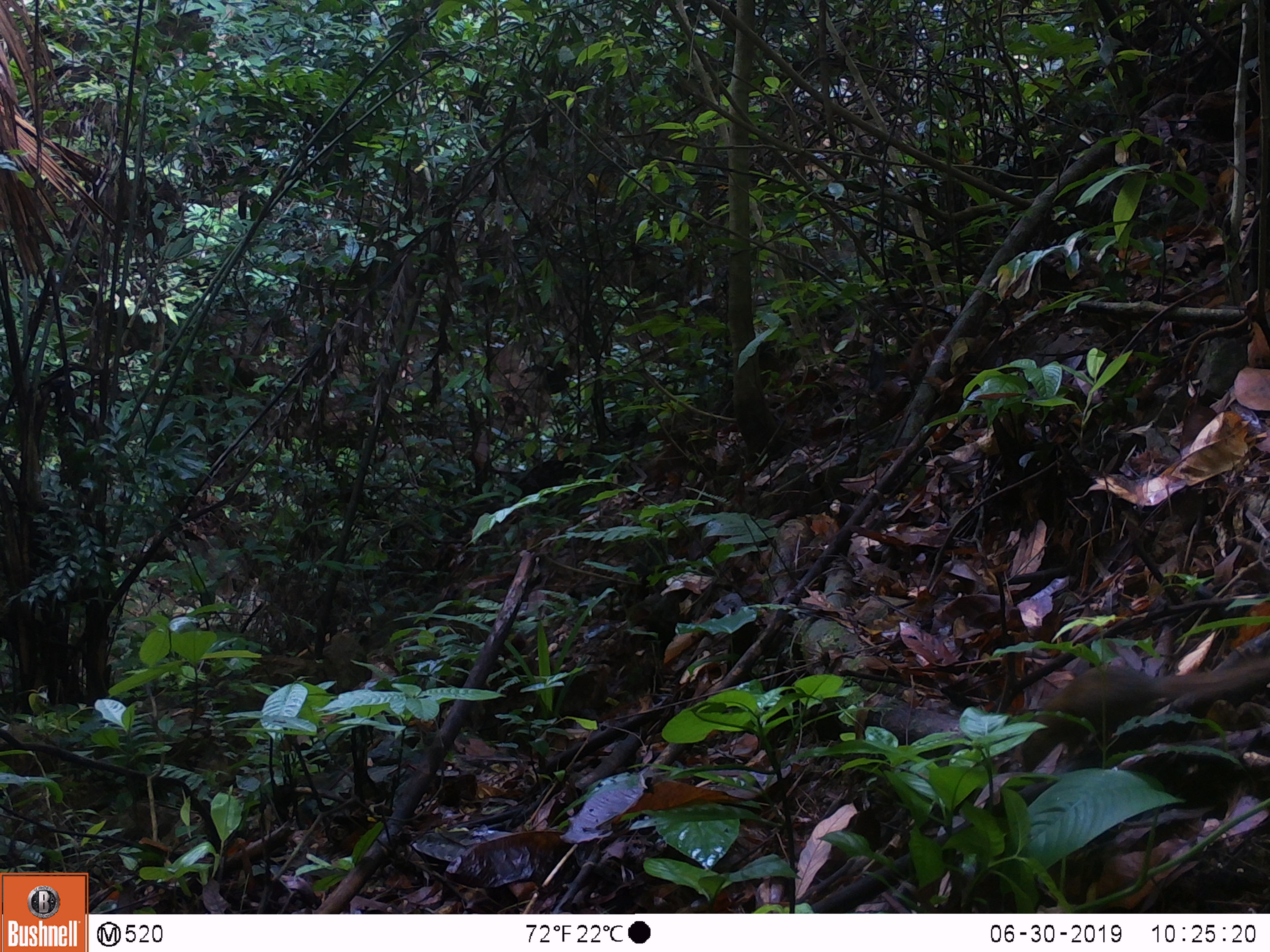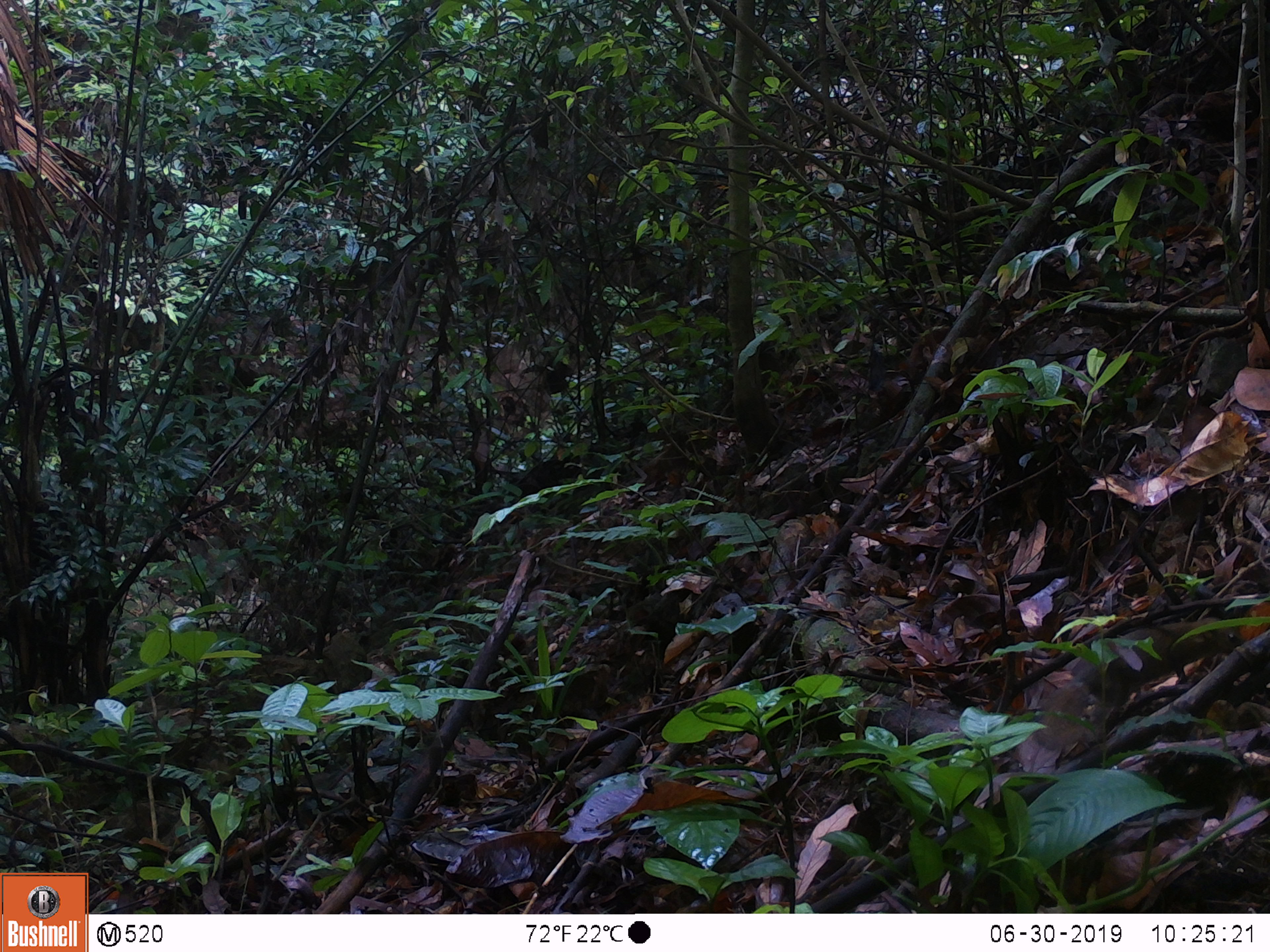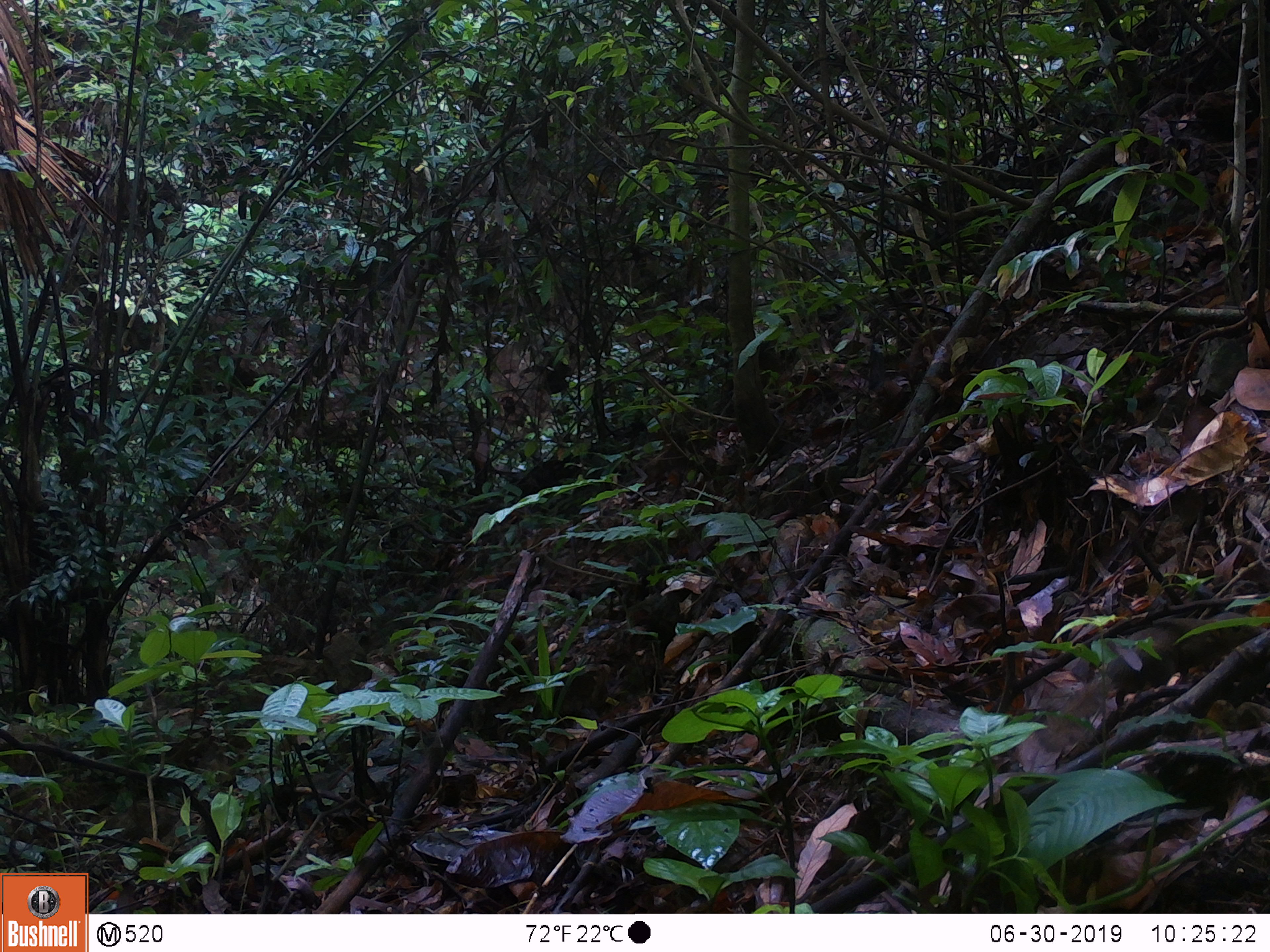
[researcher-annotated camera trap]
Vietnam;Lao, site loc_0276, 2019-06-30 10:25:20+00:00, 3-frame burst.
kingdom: Animalia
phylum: Chordata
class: Mammalia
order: Scandentia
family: Tupaiidae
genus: Tupaia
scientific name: Tupaia belangeri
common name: northern treeshrew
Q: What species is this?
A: Northern treeshrew (Tupaia belangeri).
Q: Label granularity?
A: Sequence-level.